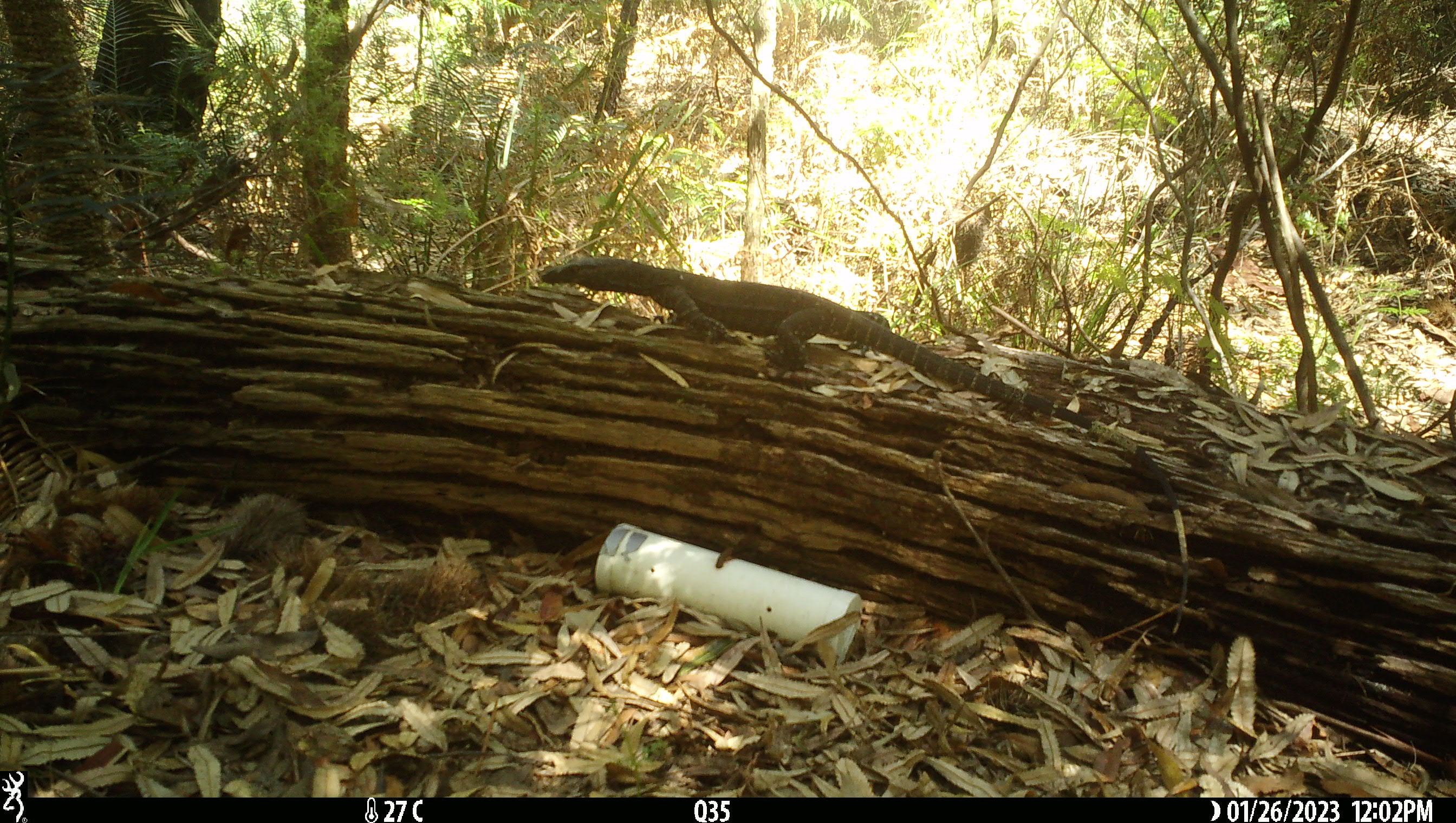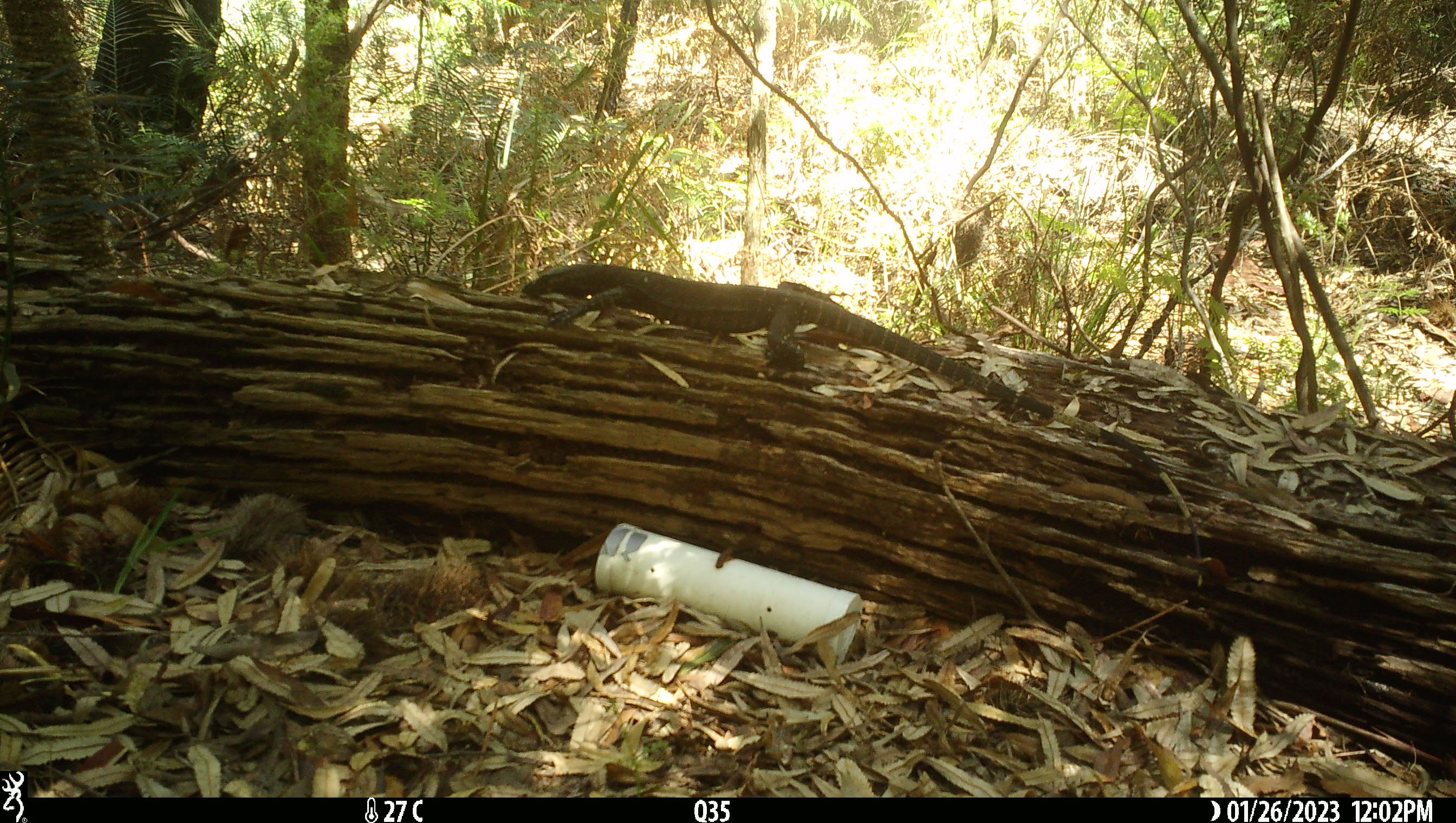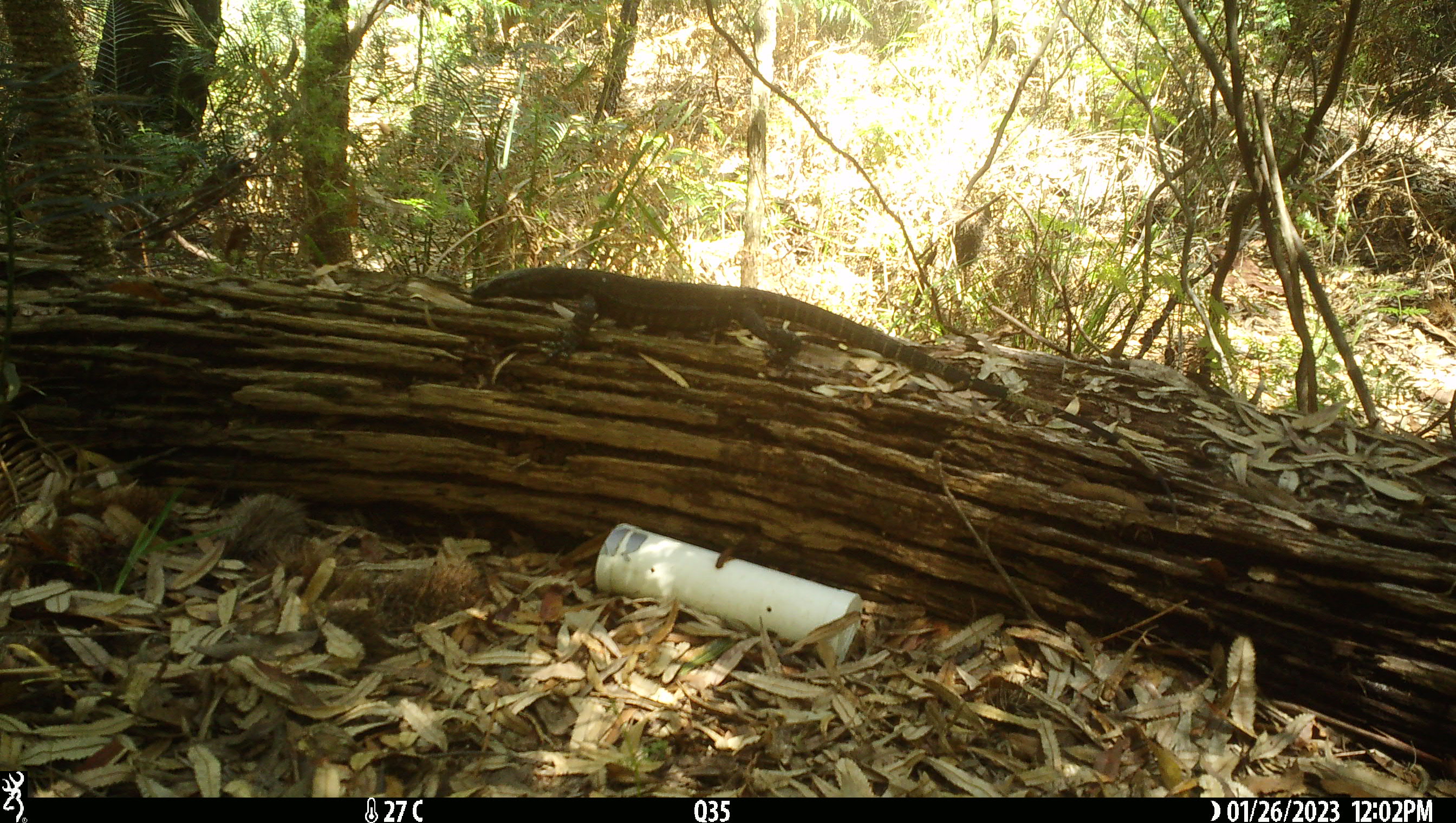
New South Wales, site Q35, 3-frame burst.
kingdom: Animalia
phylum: Chordata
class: Reptilia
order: Squamata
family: Varanidae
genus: Varanus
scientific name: Varanus varius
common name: lace monitor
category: goanna